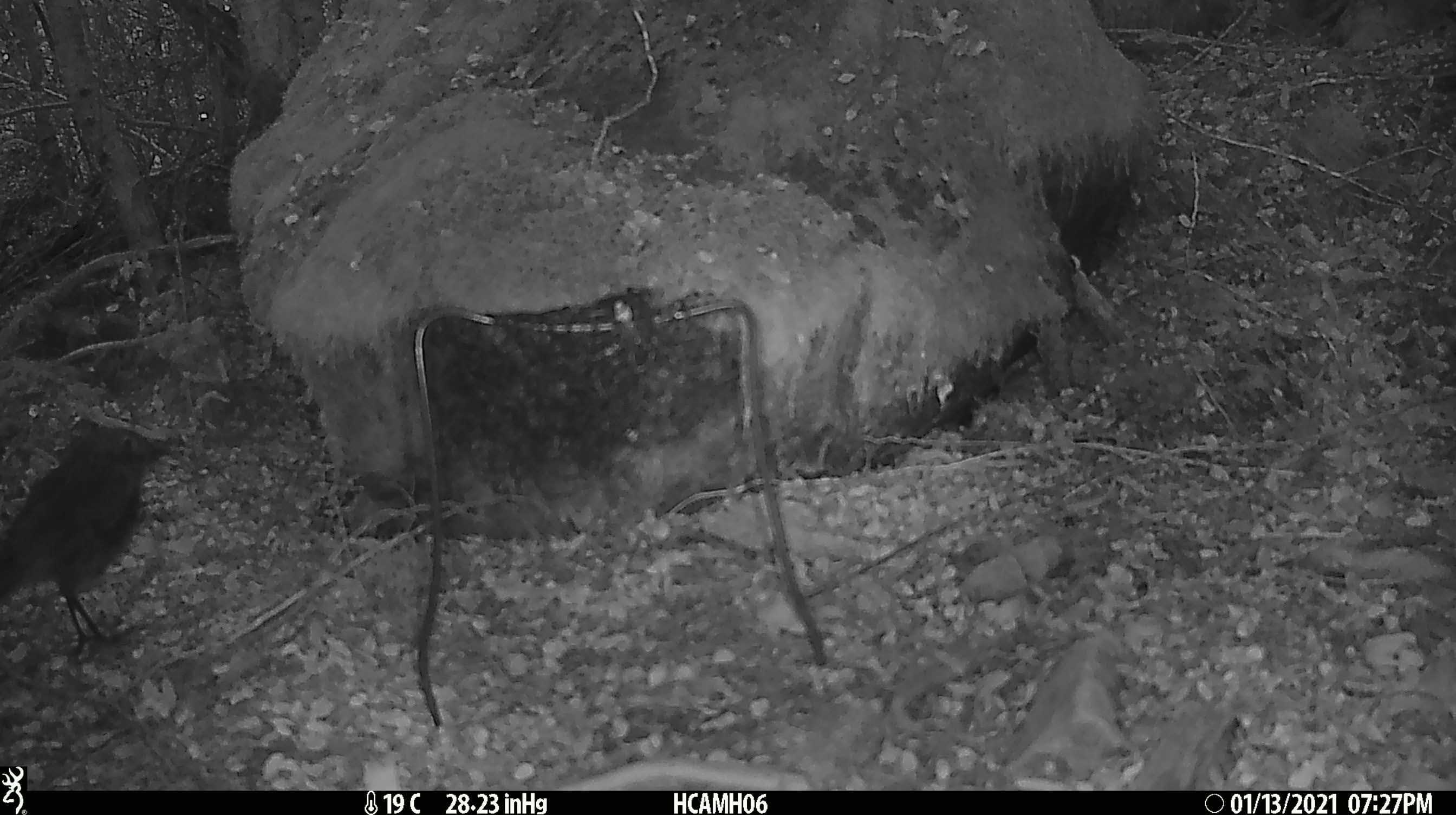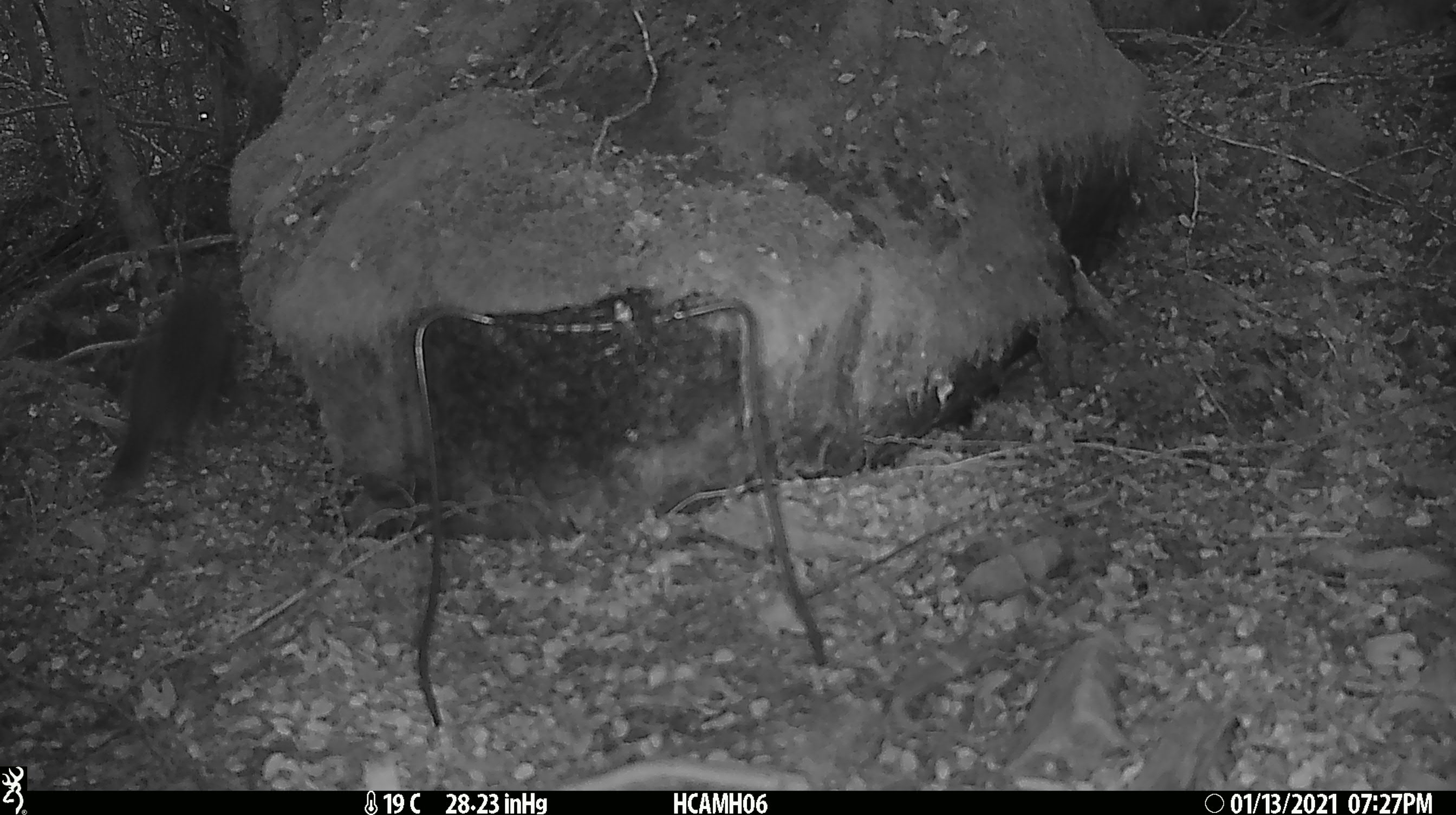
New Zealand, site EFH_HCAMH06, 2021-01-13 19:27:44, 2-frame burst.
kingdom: Animalia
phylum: Chordata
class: Aves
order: Passeriformes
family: Petroicidae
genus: Petroica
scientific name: Petroica australis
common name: new zealand robin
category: robin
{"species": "robin (new zealand robin) (Petroica australis)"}